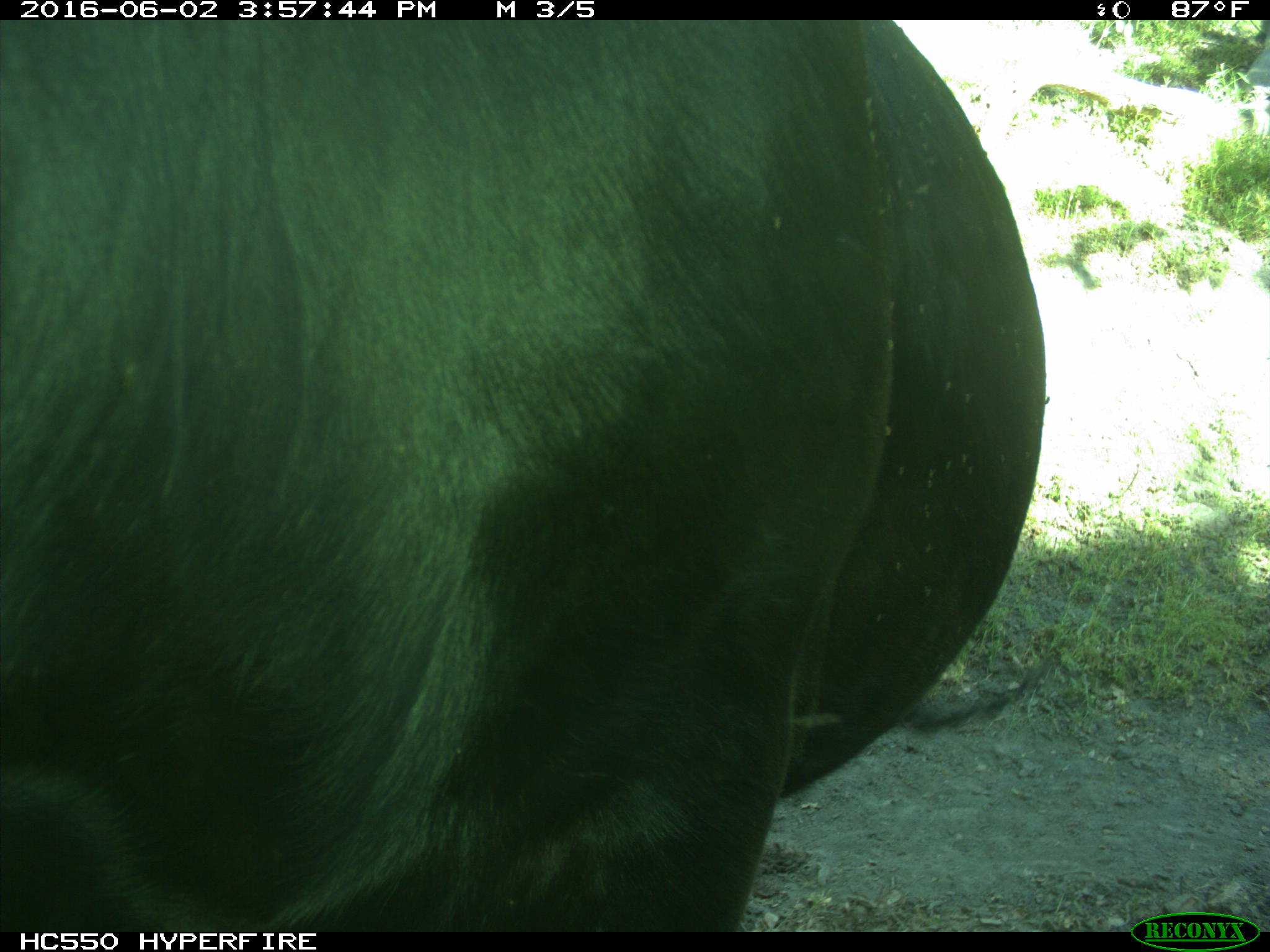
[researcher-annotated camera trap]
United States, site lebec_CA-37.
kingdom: Animalia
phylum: Chordata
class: Mammalia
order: Artiodactyla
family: Bovidae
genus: Bos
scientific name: Bos taurus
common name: domestic cow